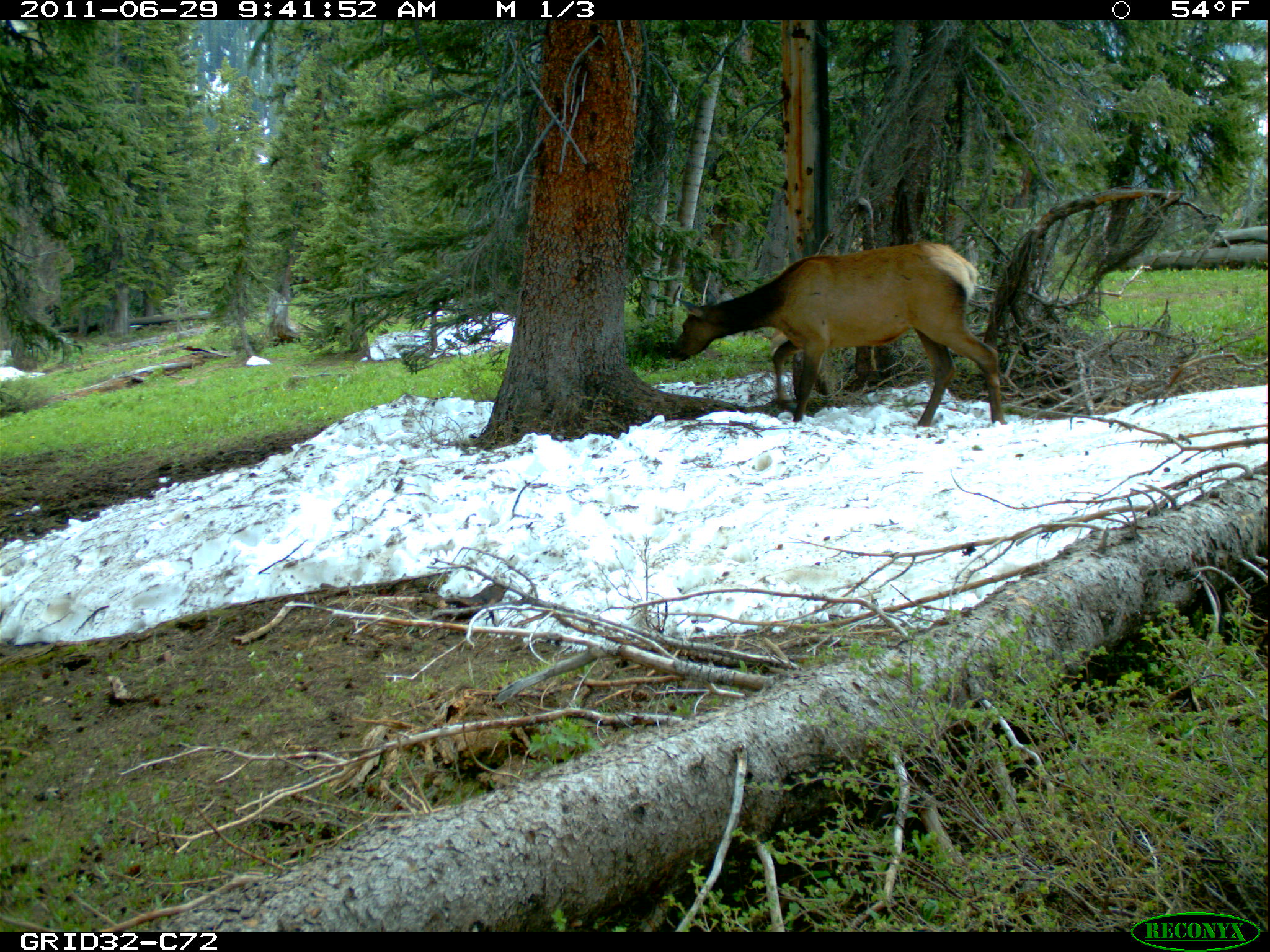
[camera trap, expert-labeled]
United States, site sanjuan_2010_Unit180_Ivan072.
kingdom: Animalia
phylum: Chordata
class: Mammalia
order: Artiodactyla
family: Cervidae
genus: Cervus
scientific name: Cervus elaphus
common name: red deer